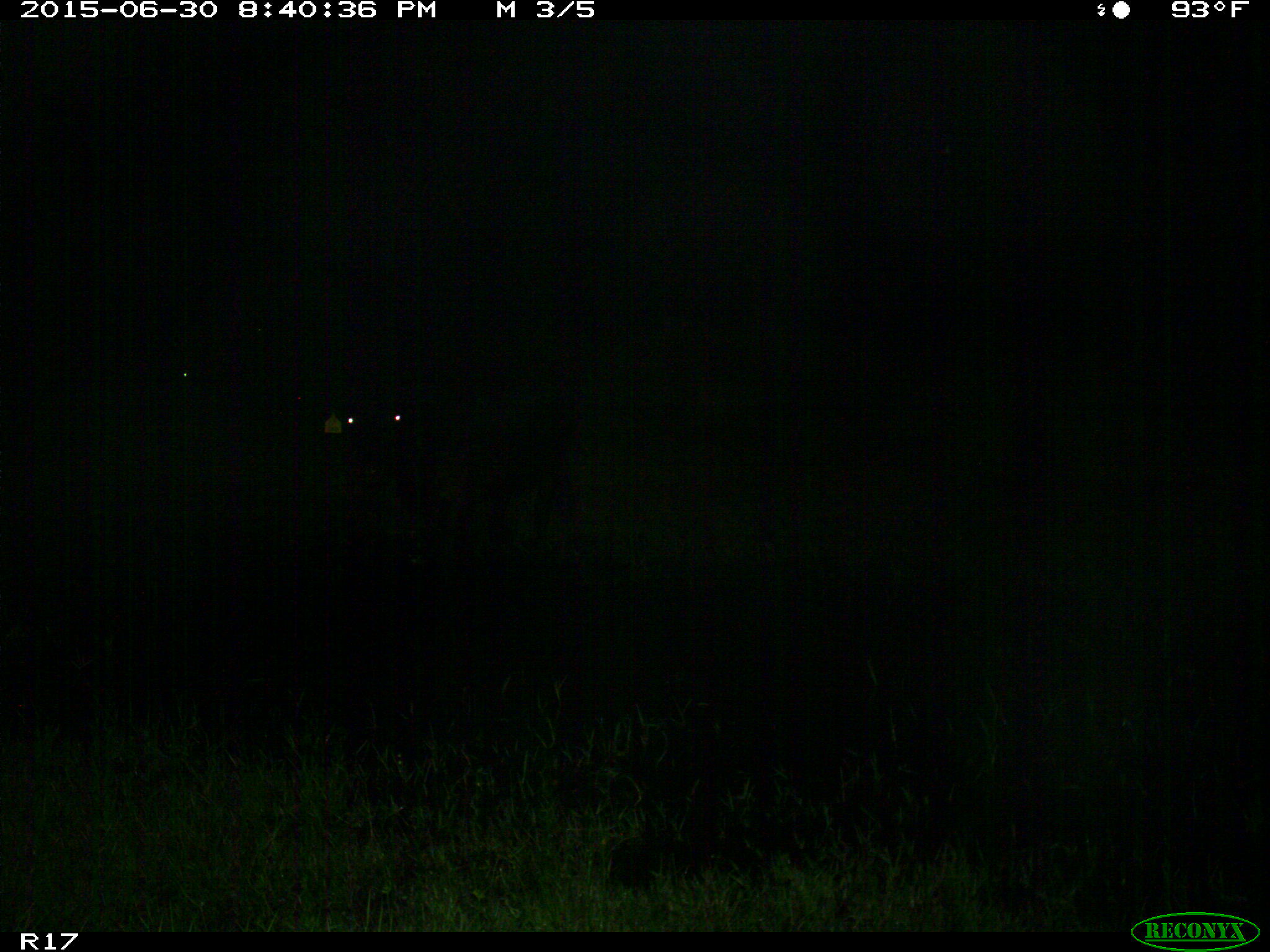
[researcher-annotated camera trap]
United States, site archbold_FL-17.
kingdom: Animalia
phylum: Chordata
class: Mammalia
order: Artiodactyla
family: Bovidae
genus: Bos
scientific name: Bos taurus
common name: domestic cow